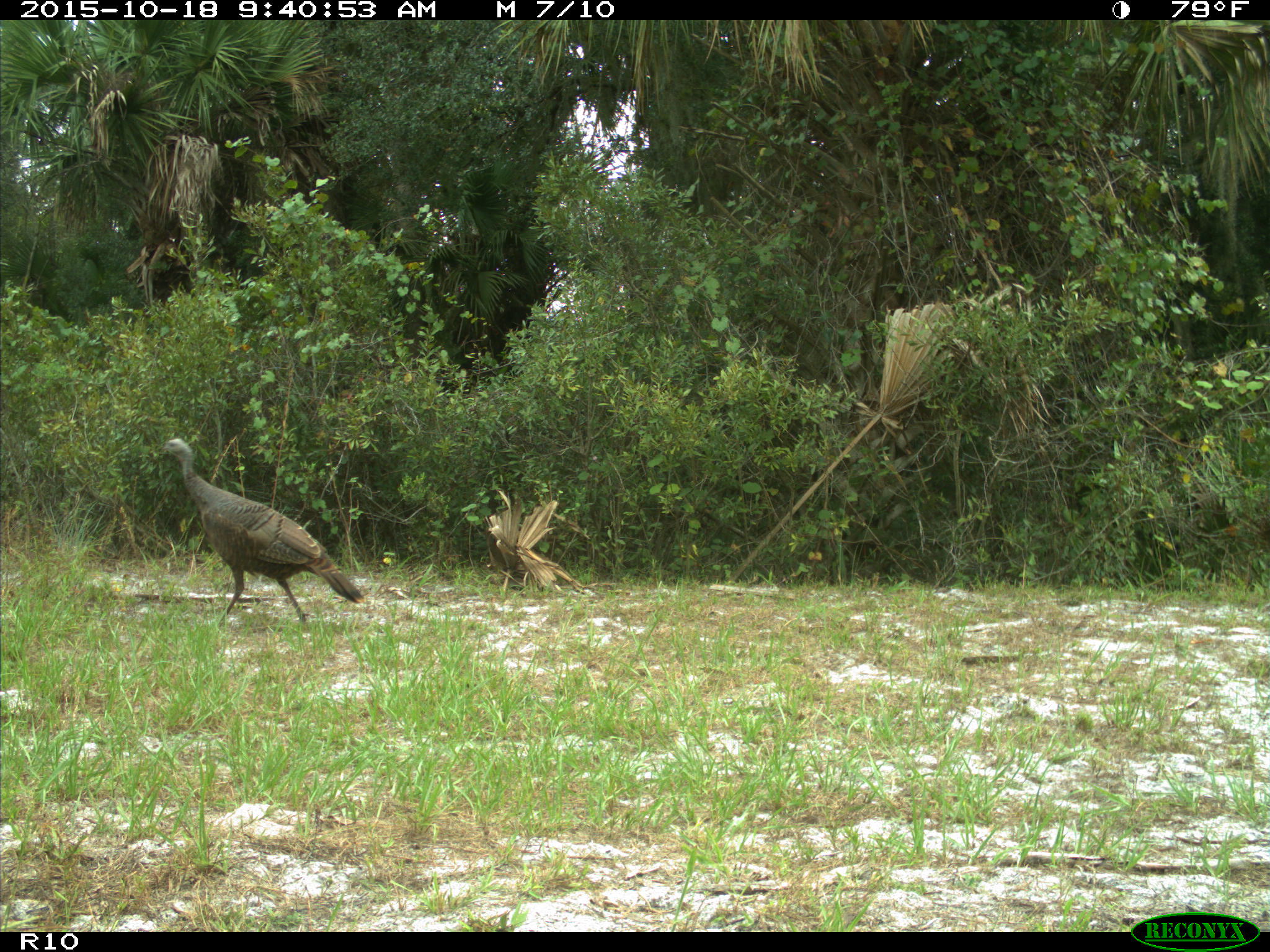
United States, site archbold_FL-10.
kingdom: Animalia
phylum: Chordata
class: Aves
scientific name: Aves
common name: birds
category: unidentified bird